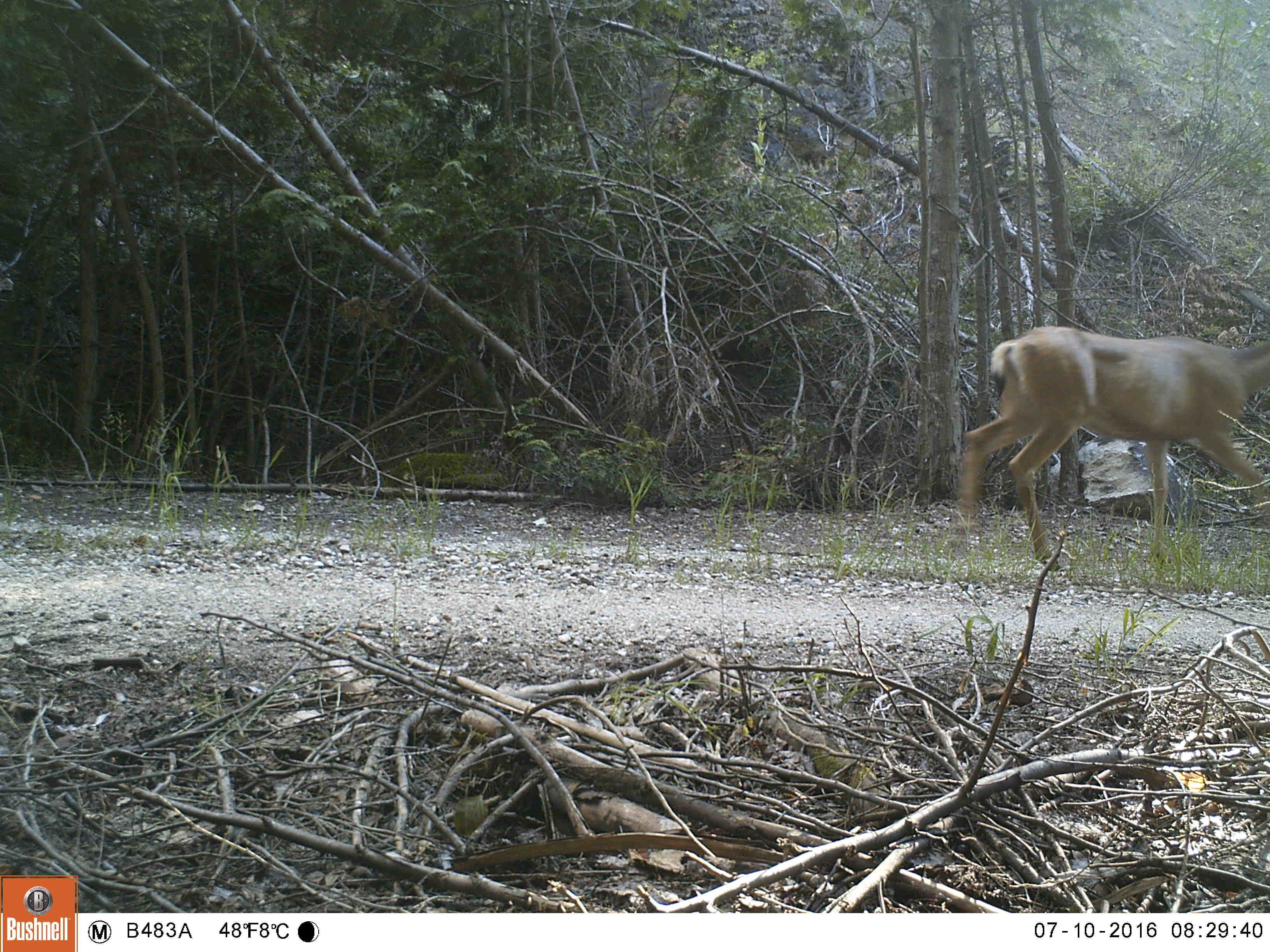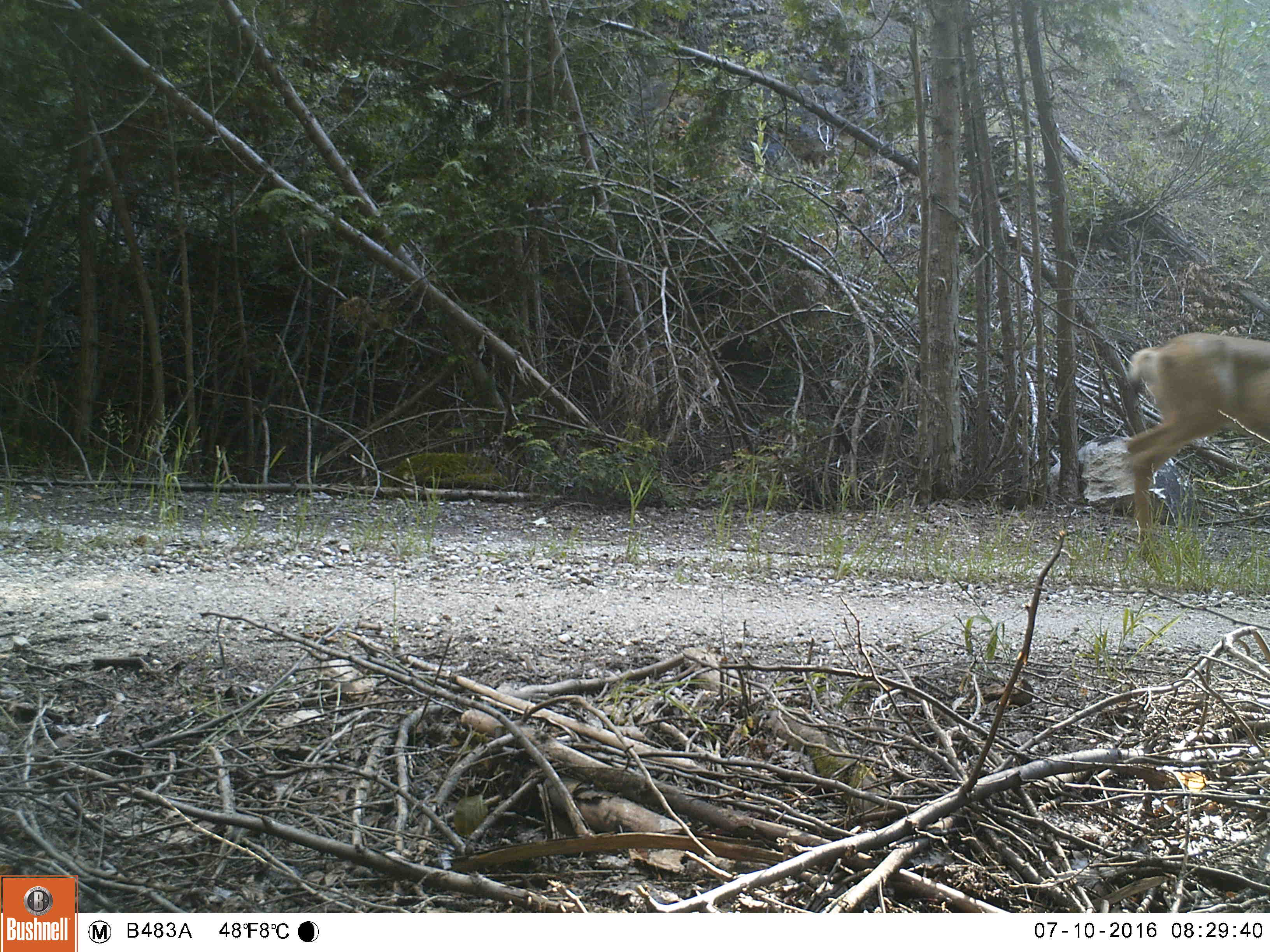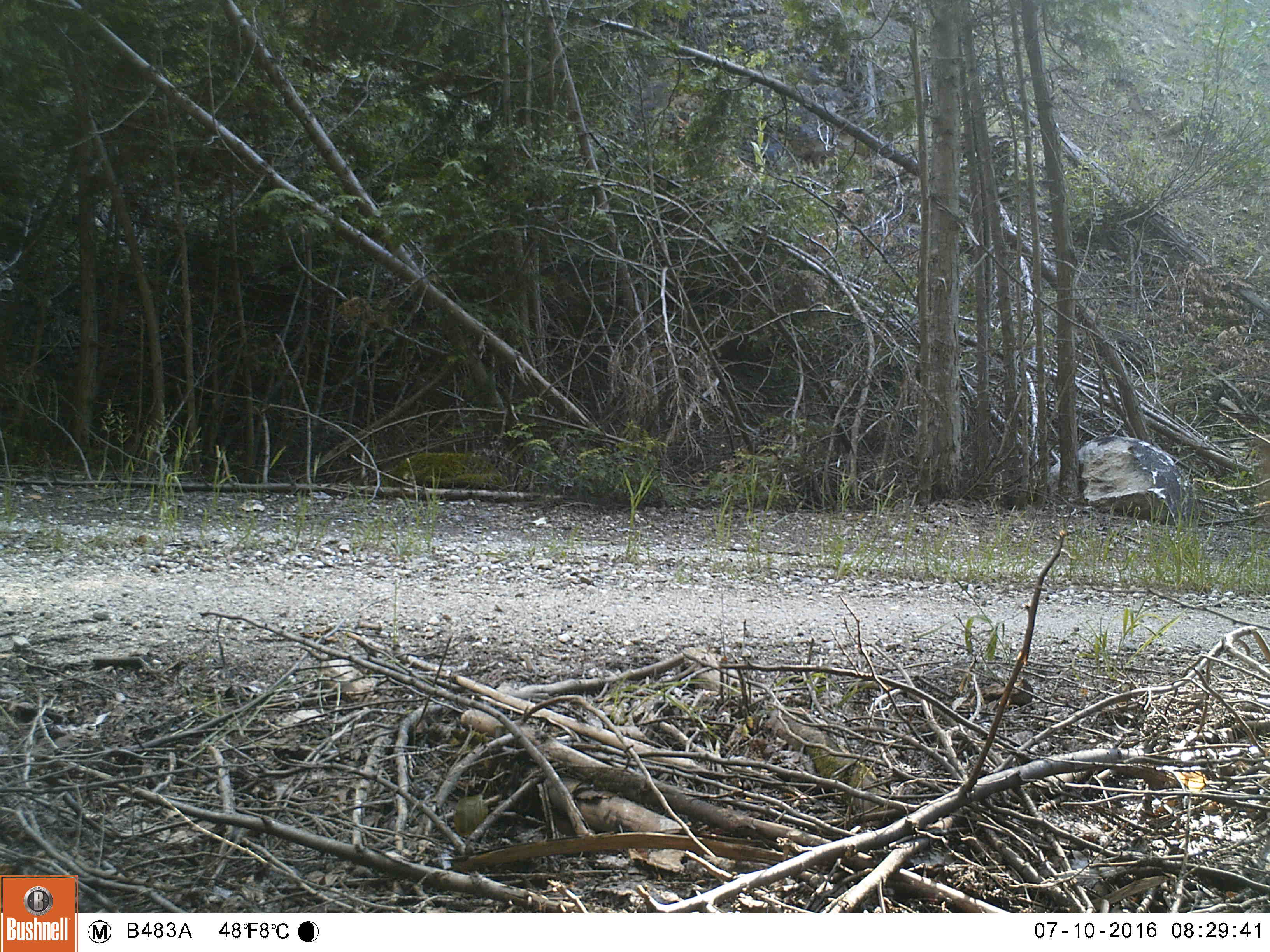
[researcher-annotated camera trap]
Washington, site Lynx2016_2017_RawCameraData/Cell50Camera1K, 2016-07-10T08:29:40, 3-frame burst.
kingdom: Animalia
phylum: Chordata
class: Mammalia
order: Artiodactyla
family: Cervidae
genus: Odocoileus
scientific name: Odocoileus hemionus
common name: mule deer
Odocoileus hemionus (mule deer). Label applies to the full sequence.